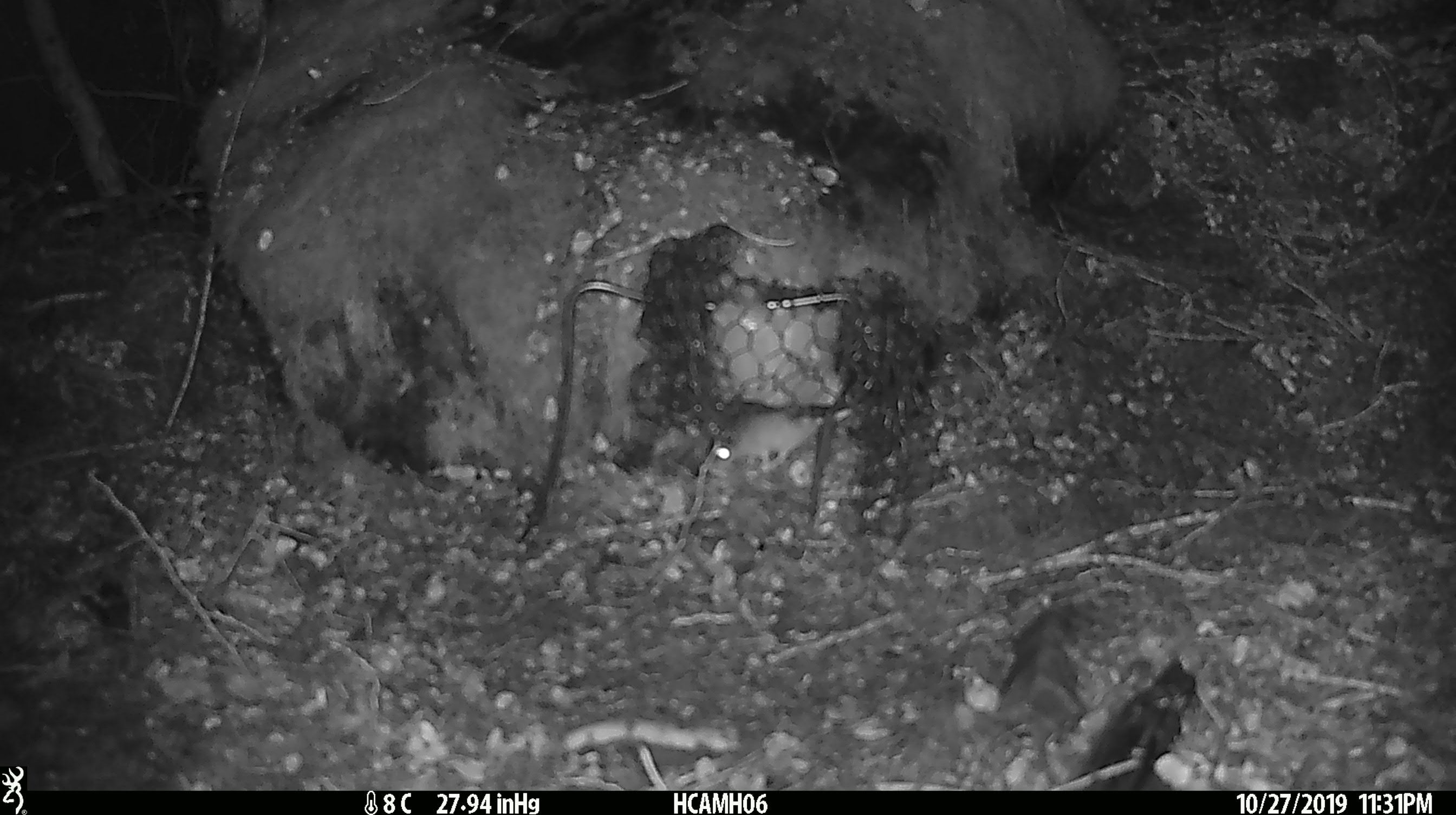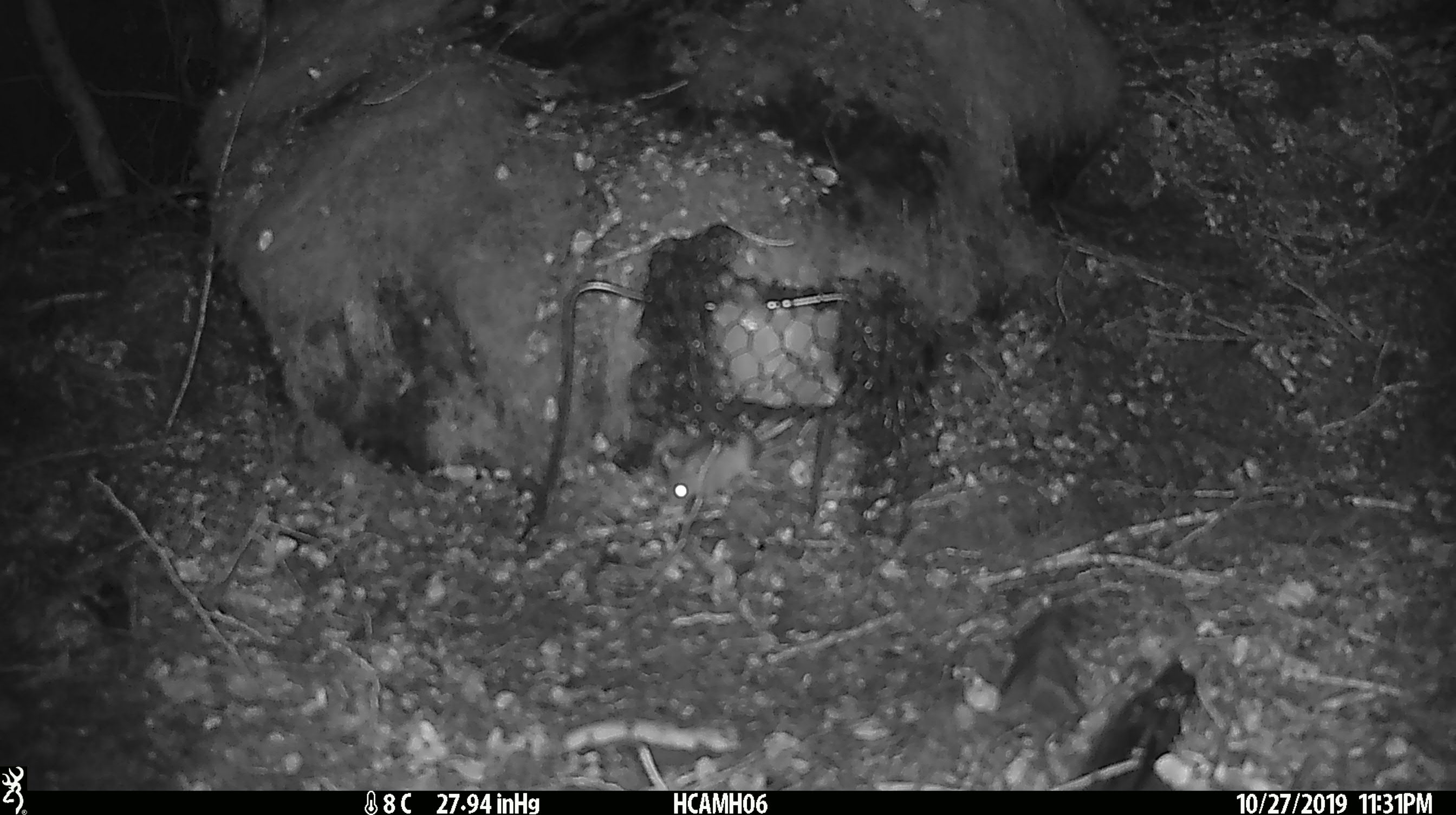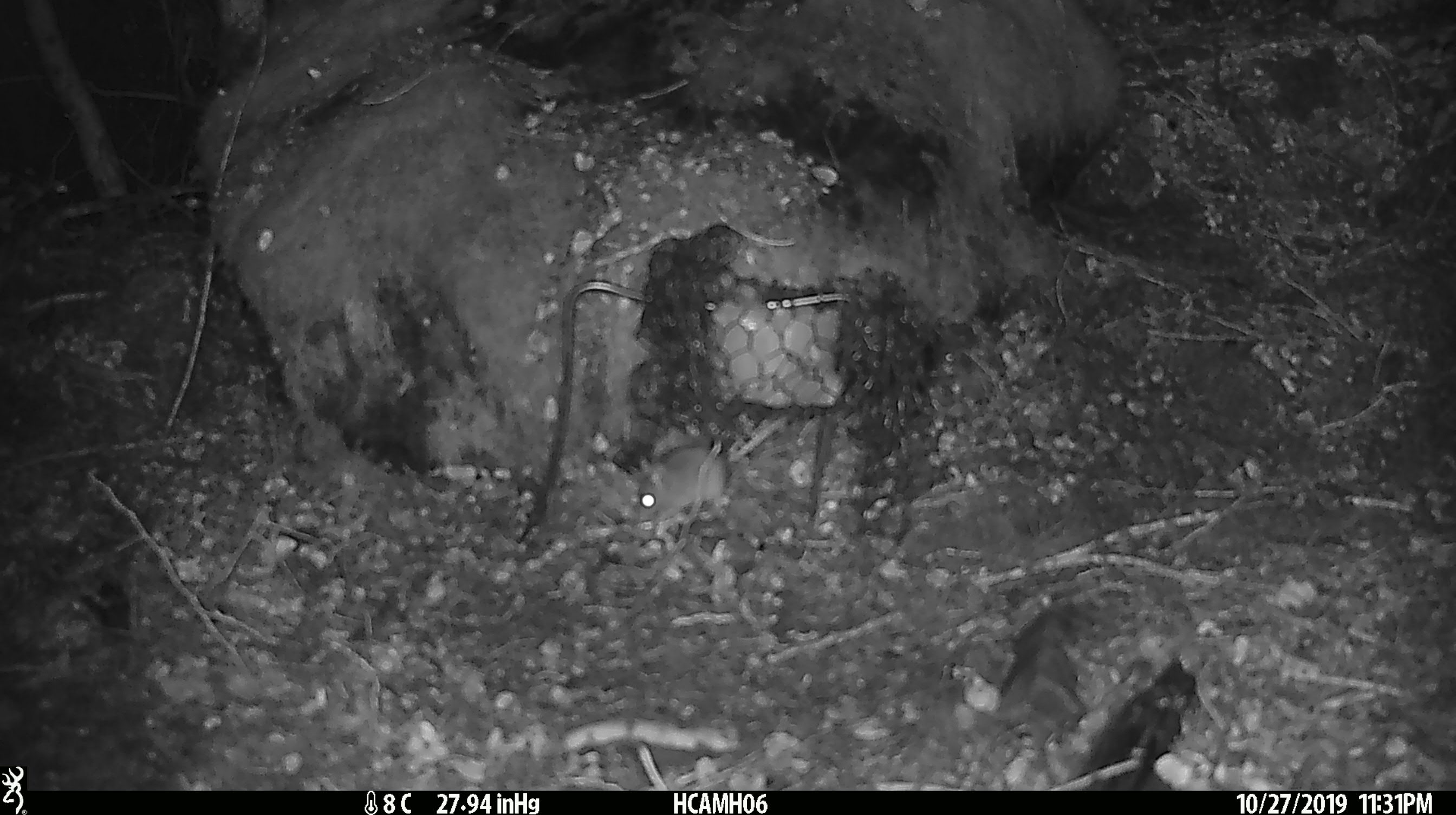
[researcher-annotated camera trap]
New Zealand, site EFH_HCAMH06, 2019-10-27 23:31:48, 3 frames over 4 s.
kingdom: Animalia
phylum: Chordata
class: Mammalia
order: Rodentia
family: Muridae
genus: Mus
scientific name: Mus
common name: mouse